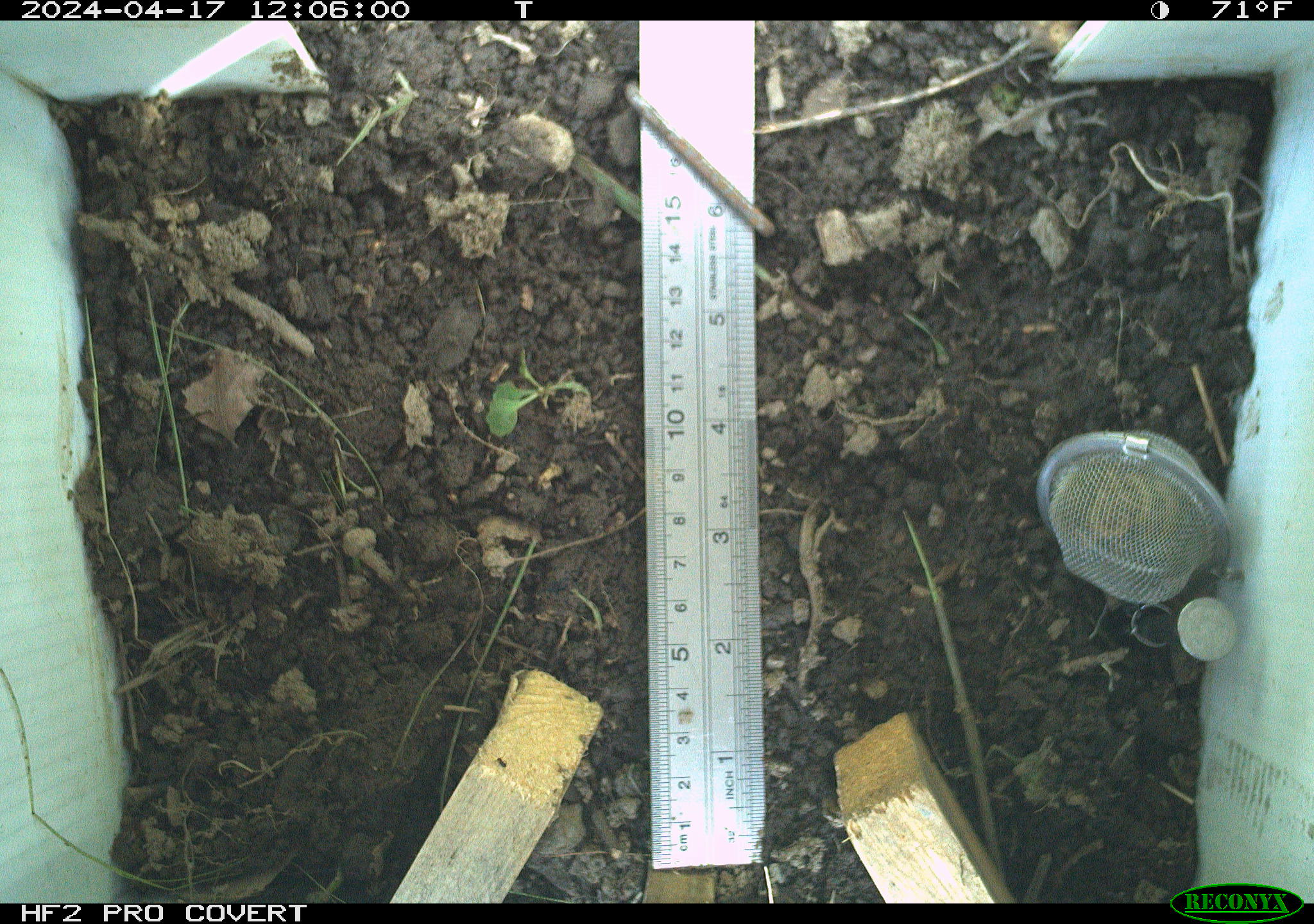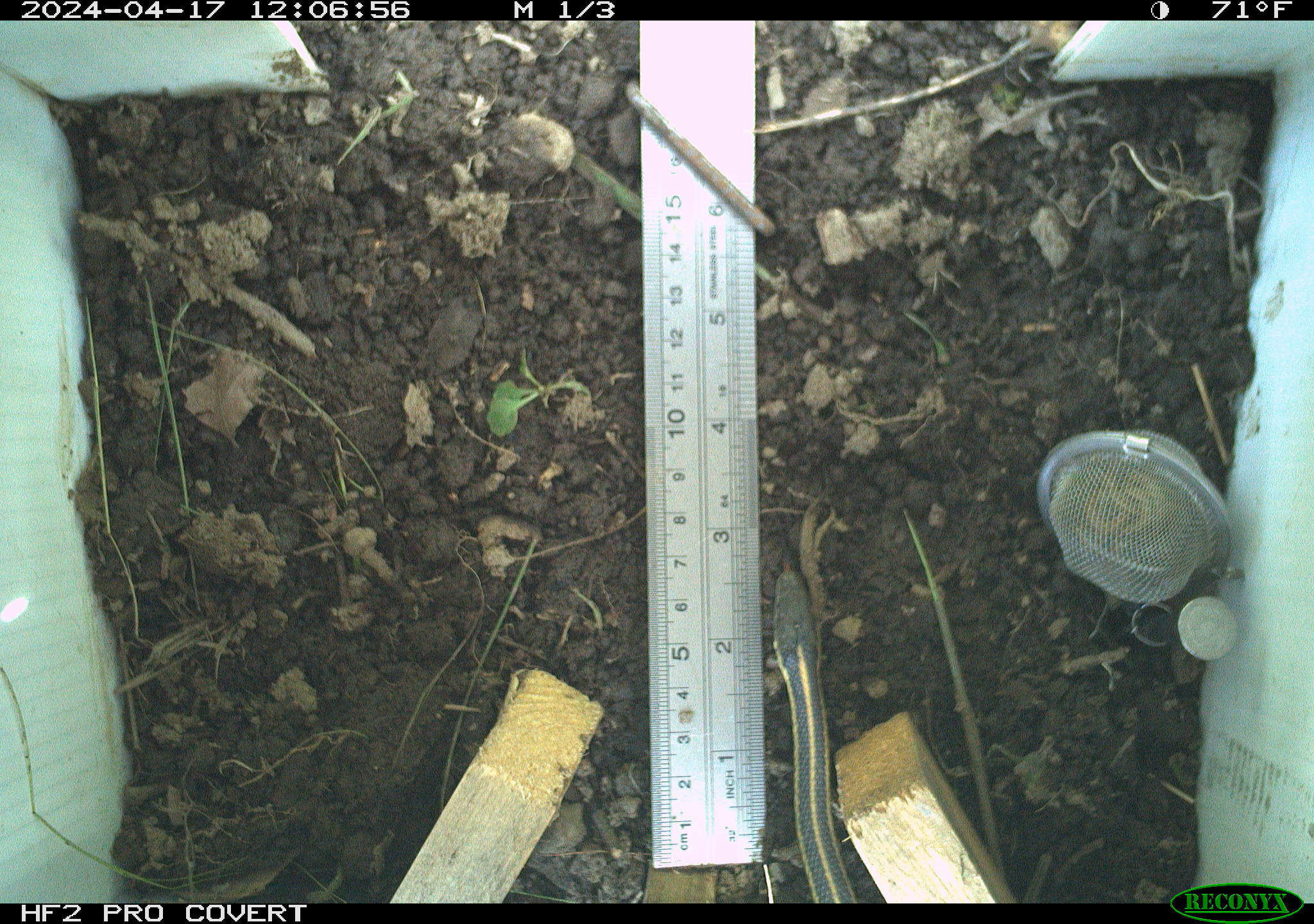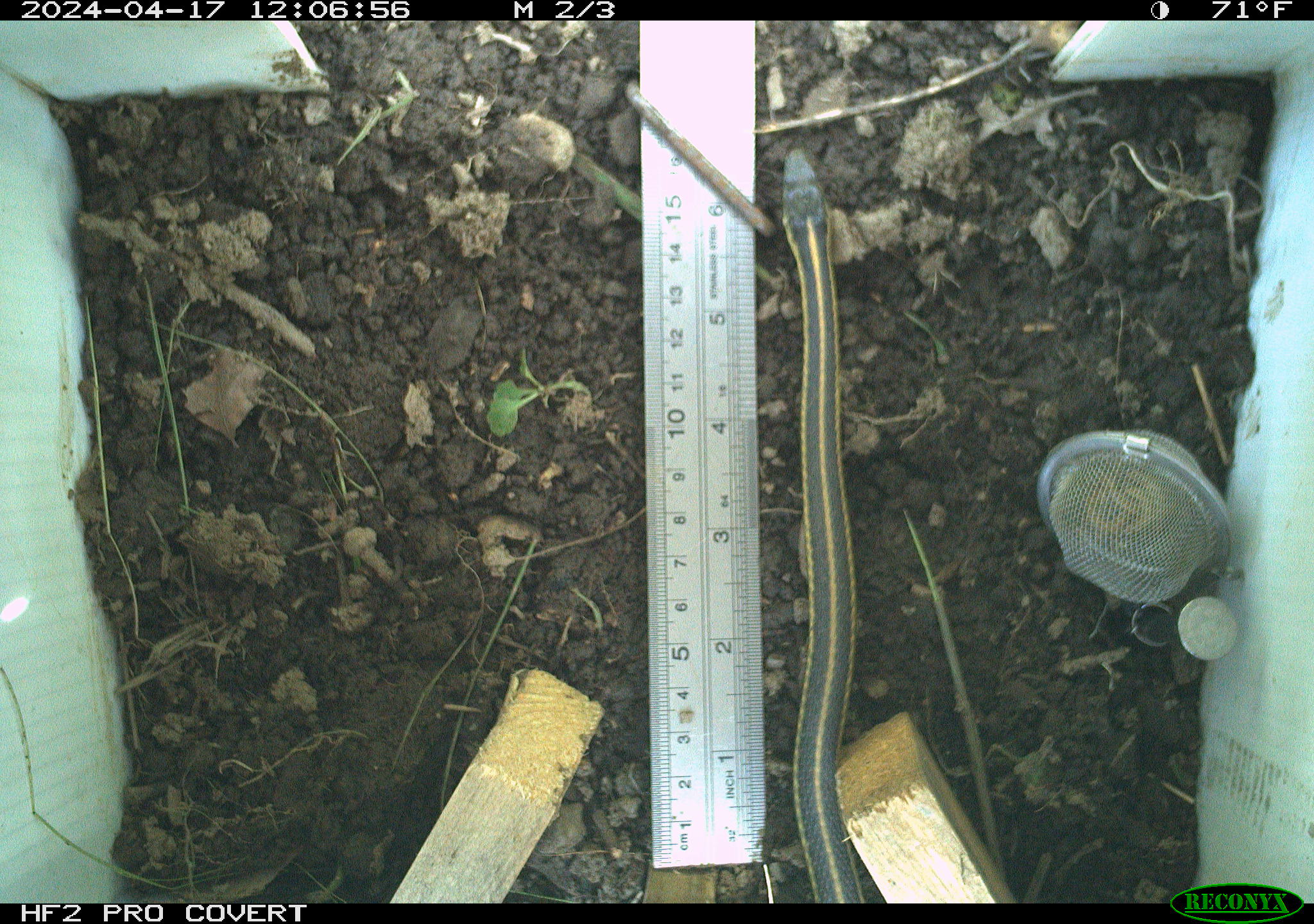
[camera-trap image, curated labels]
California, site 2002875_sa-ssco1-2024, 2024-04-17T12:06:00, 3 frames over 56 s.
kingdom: Animalia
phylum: Chordata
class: Reptilia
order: Squamata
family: Colubridae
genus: Thamnophis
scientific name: Thamnophis elegans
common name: terrestrial gartersnake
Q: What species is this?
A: Terrestrial gartersnake (Thamnophis elegans).